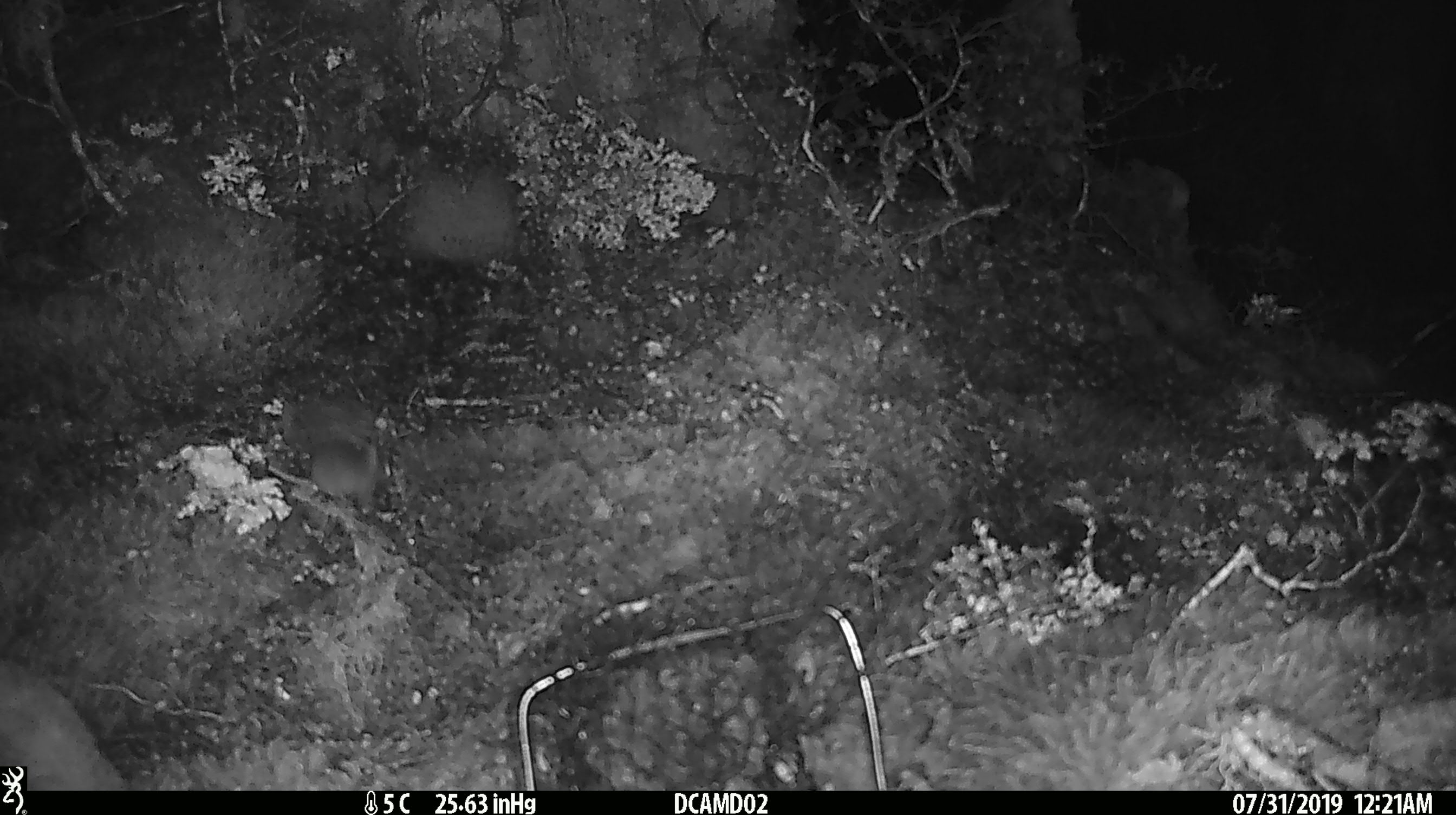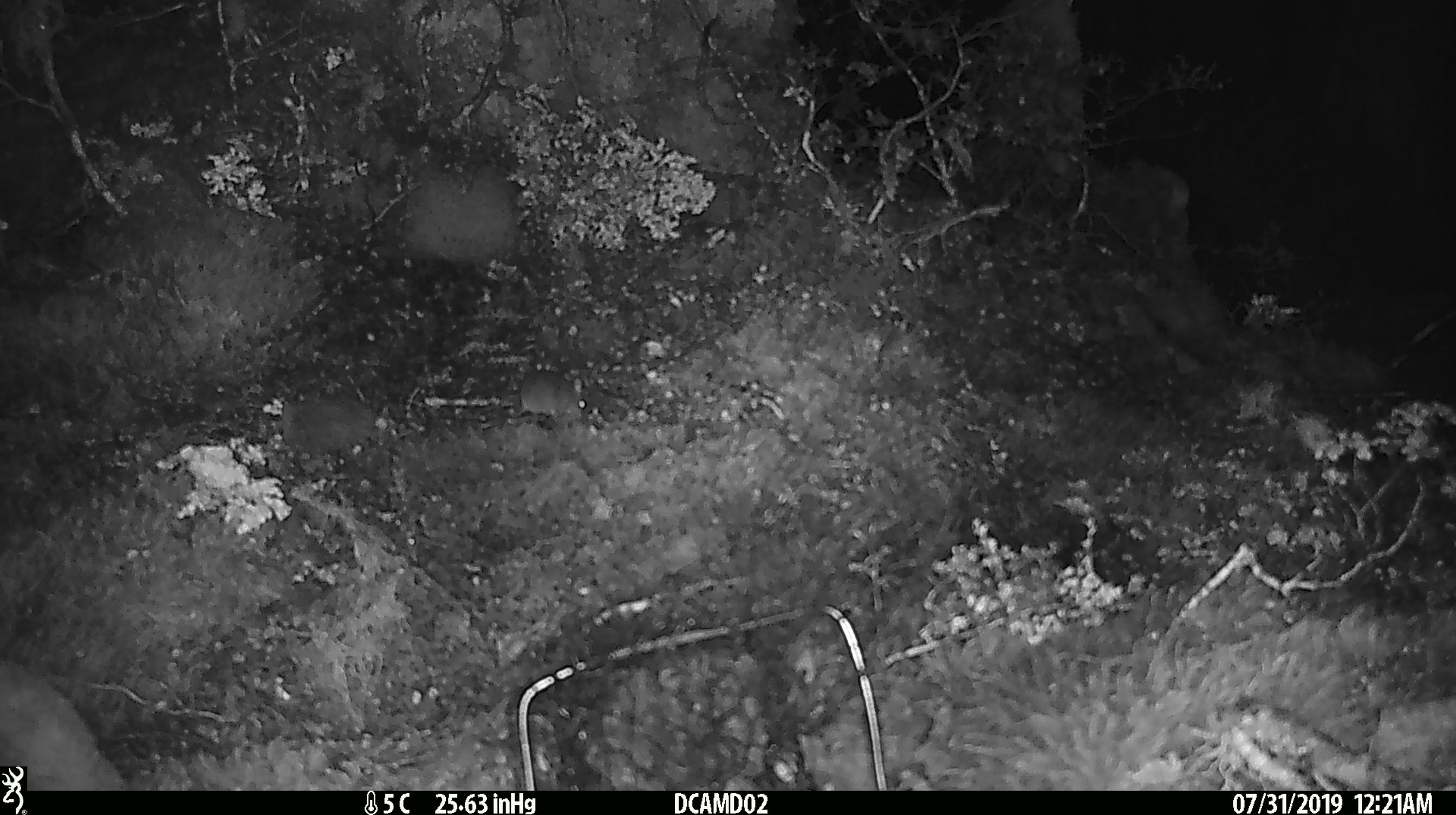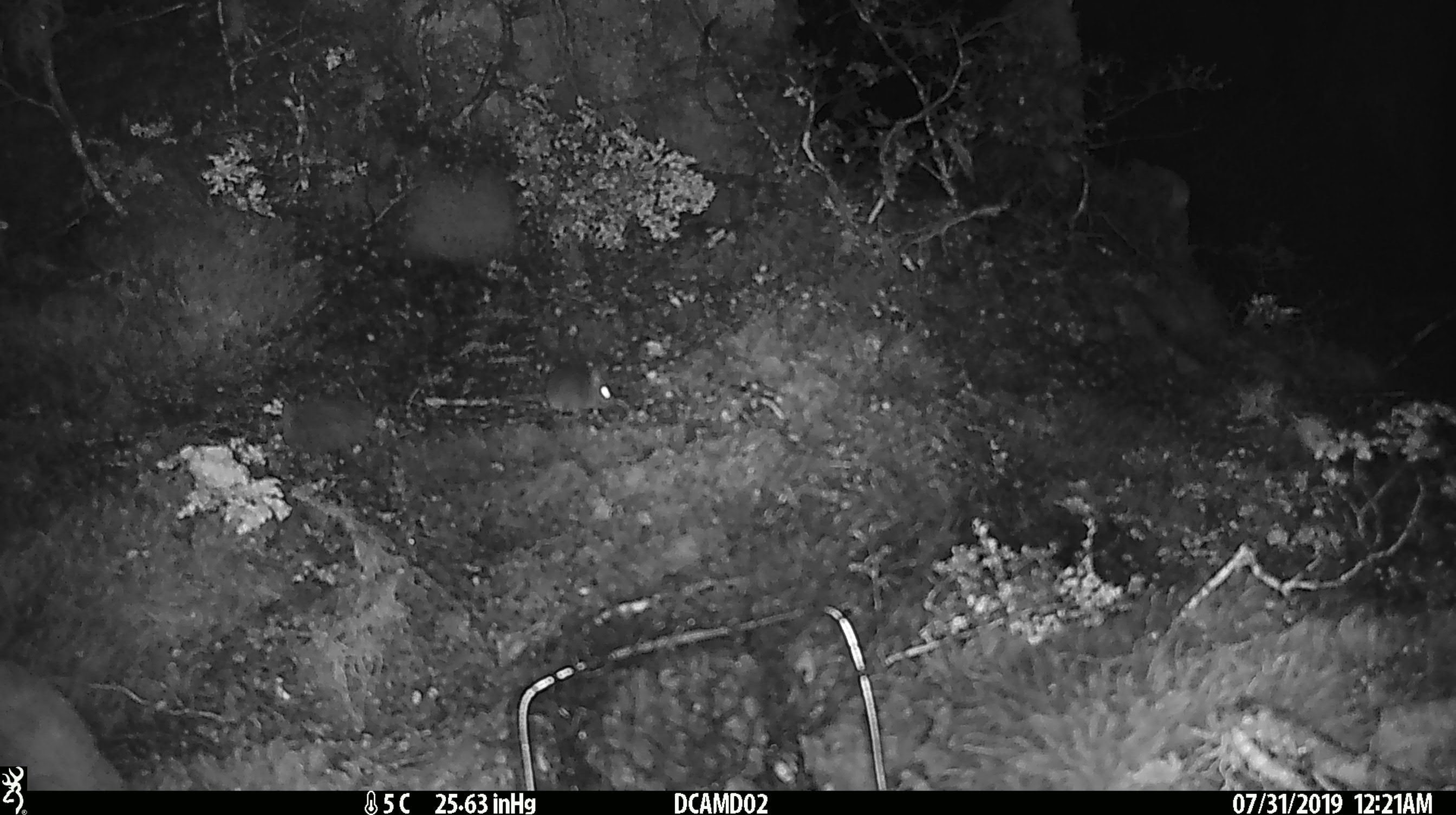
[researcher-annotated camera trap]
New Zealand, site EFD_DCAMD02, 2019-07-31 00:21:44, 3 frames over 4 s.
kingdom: Animalia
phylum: Chordata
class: Mammalia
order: Rodentia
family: Muridae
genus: Mus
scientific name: Mus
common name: mouse